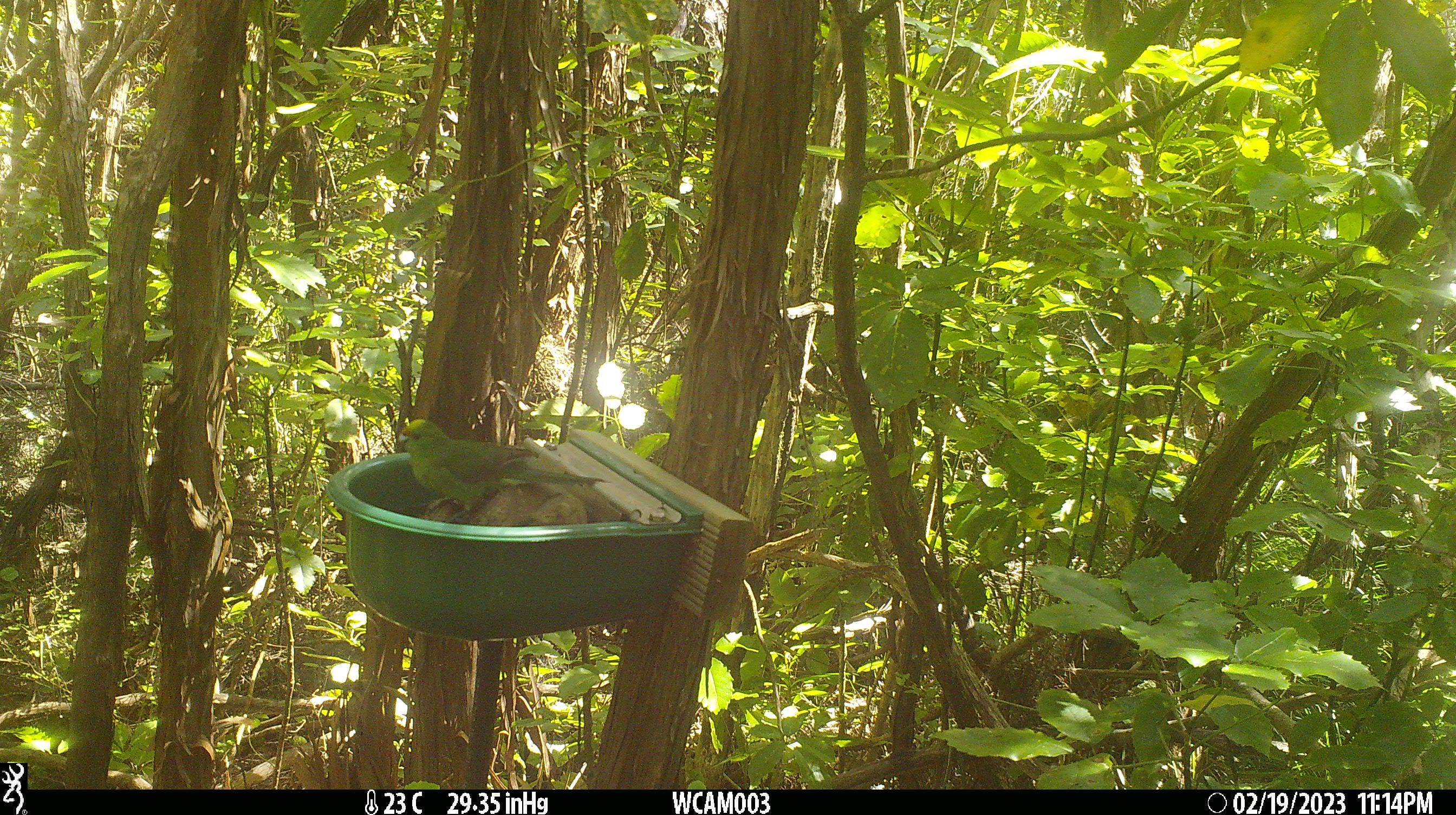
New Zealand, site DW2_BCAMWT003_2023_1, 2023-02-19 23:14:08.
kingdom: Animalia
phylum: Chordata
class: Aves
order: Psittaciformes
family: Psittaculidae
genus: Cyanoramphus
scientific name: Cyanoramphus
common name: parakeet